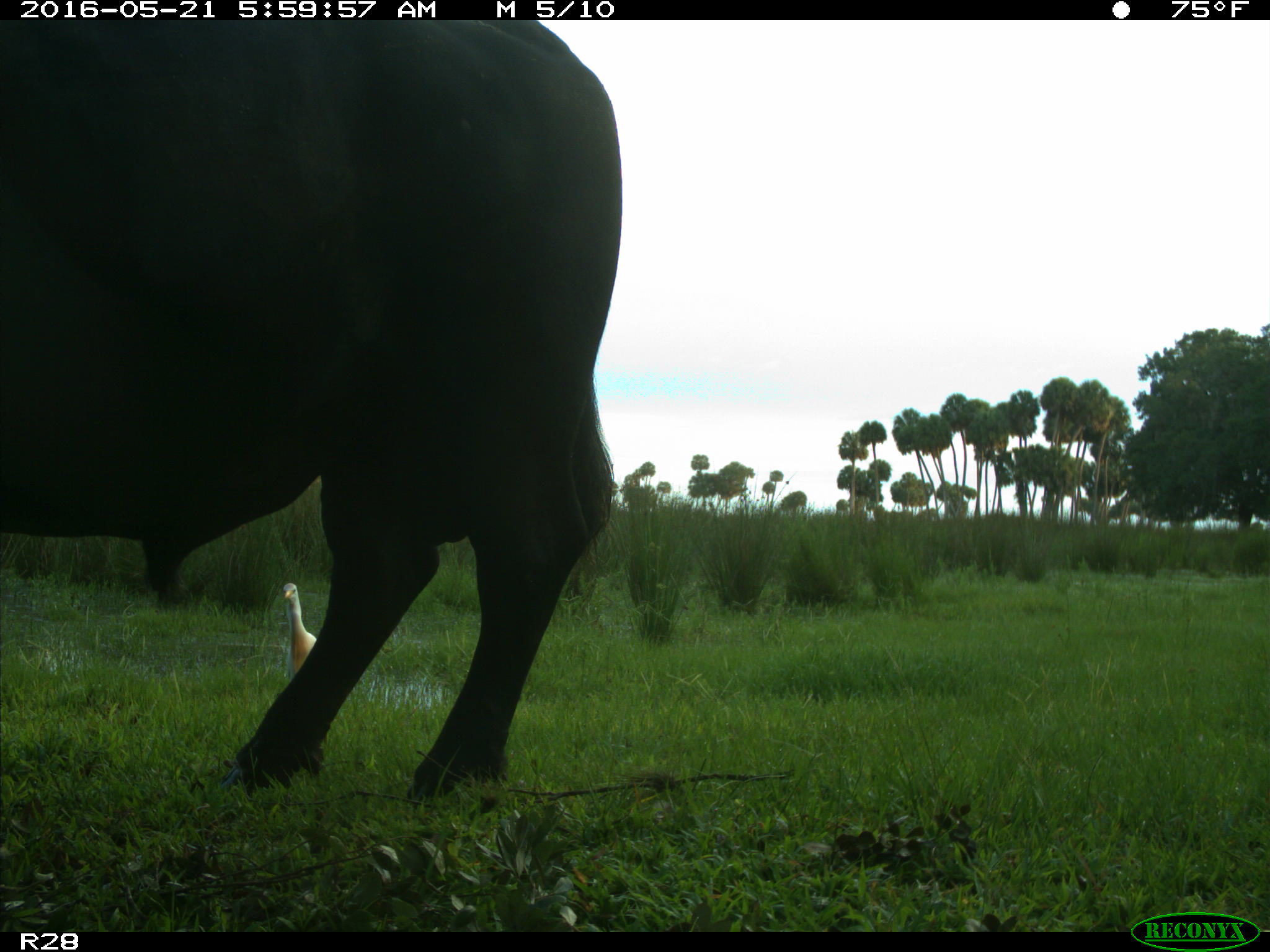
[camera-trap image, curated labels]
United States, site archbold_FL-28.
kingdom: Animalia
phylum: Chordata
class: Mammalia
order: Artiodactyla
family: Bovidae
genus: Bos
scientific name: Bos taurus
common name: domestic cow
Bos taurus (domestic cow).